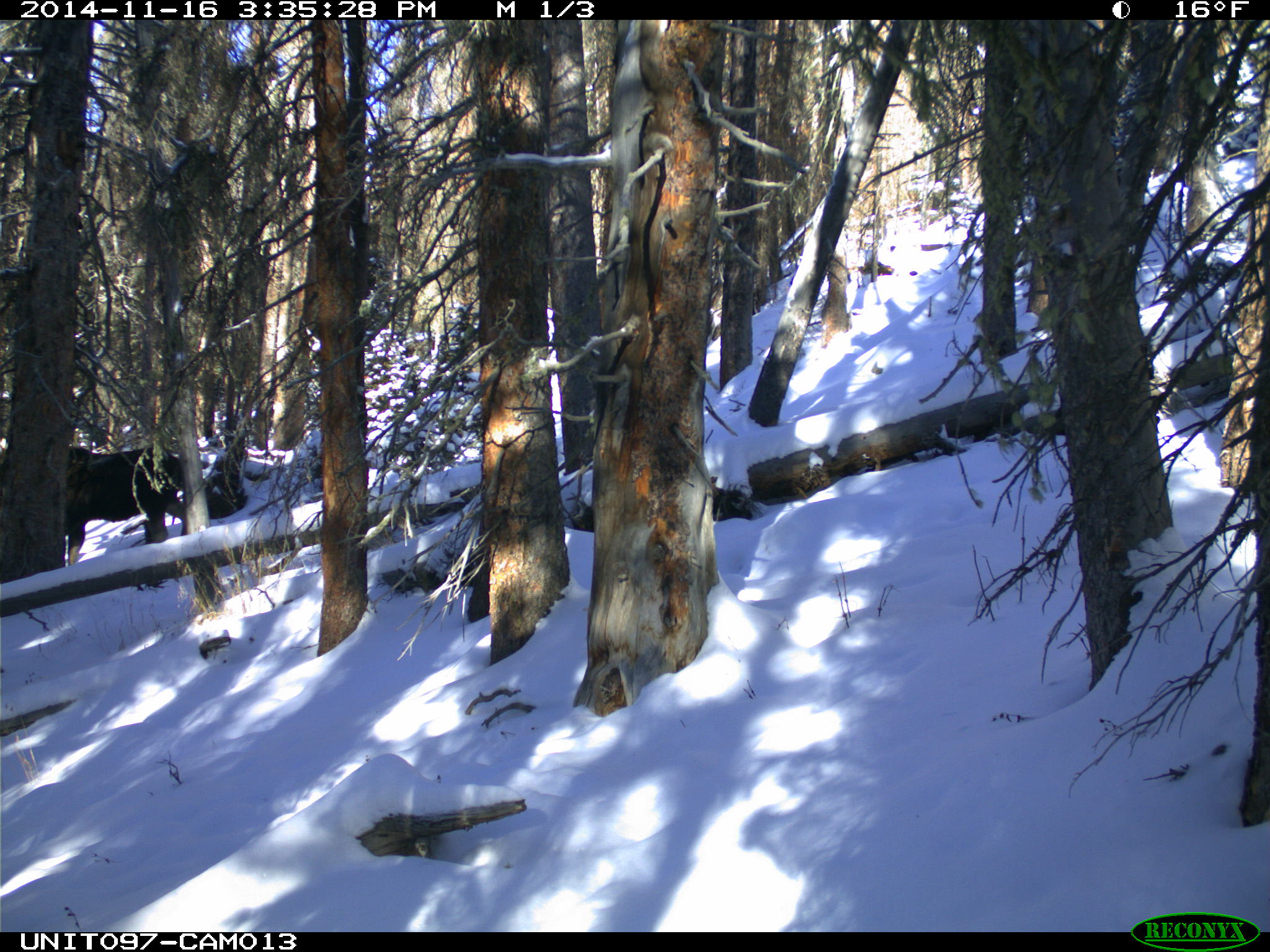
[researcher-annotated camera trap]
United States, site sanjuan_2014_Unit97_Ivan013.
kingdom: Animalia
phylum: Chordata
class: Mammalia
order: Artiodactyla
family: Cervidae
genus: Alces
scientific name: Alces alces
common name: moose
Alces alces (moose).